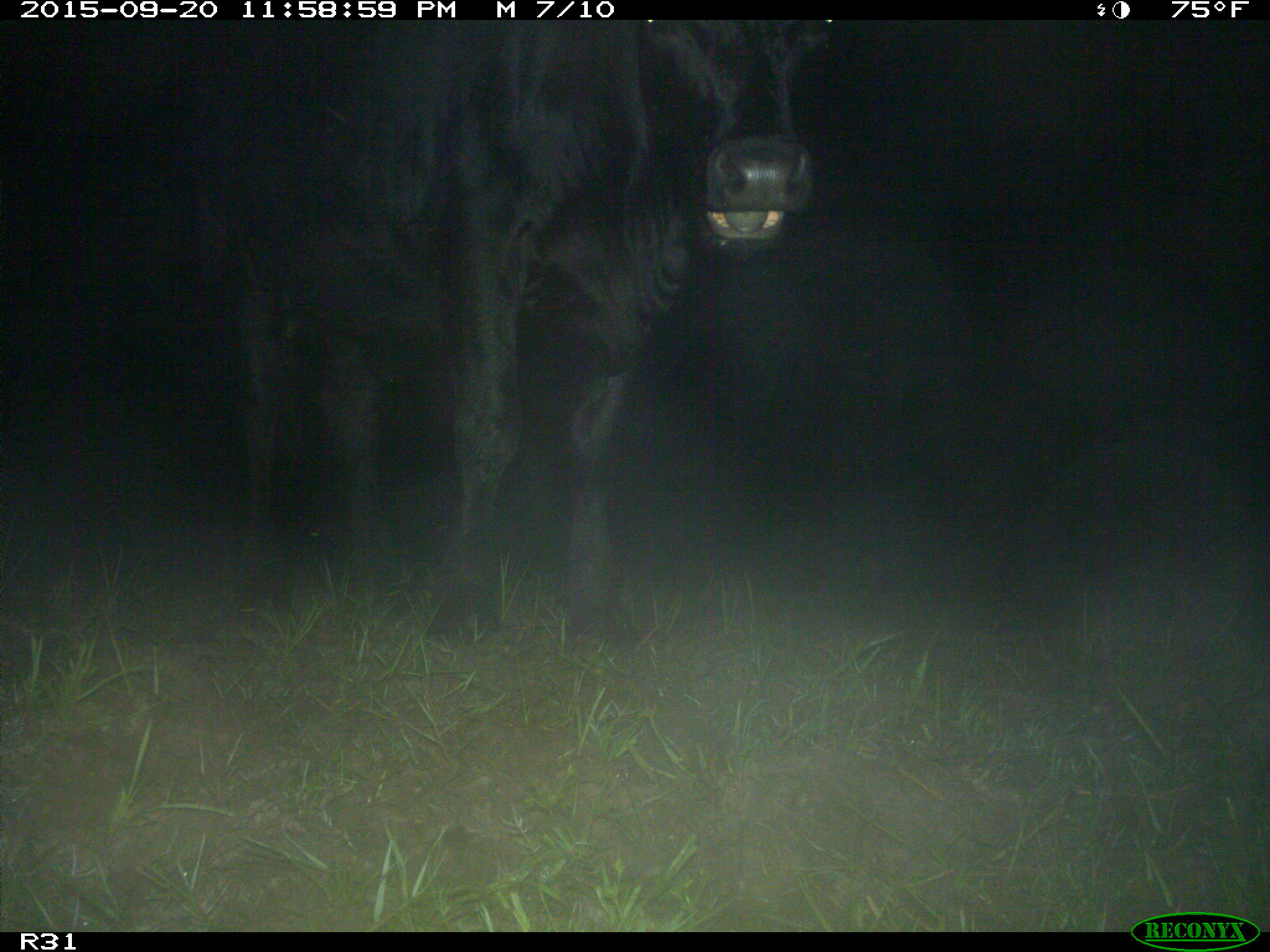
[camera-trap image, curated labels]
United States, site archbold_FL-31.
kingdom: Animalia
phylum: Chordata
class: Mammalia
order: Artiodactyla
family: Bovidae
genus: Bos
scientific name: Bos taurus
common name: domestic cow